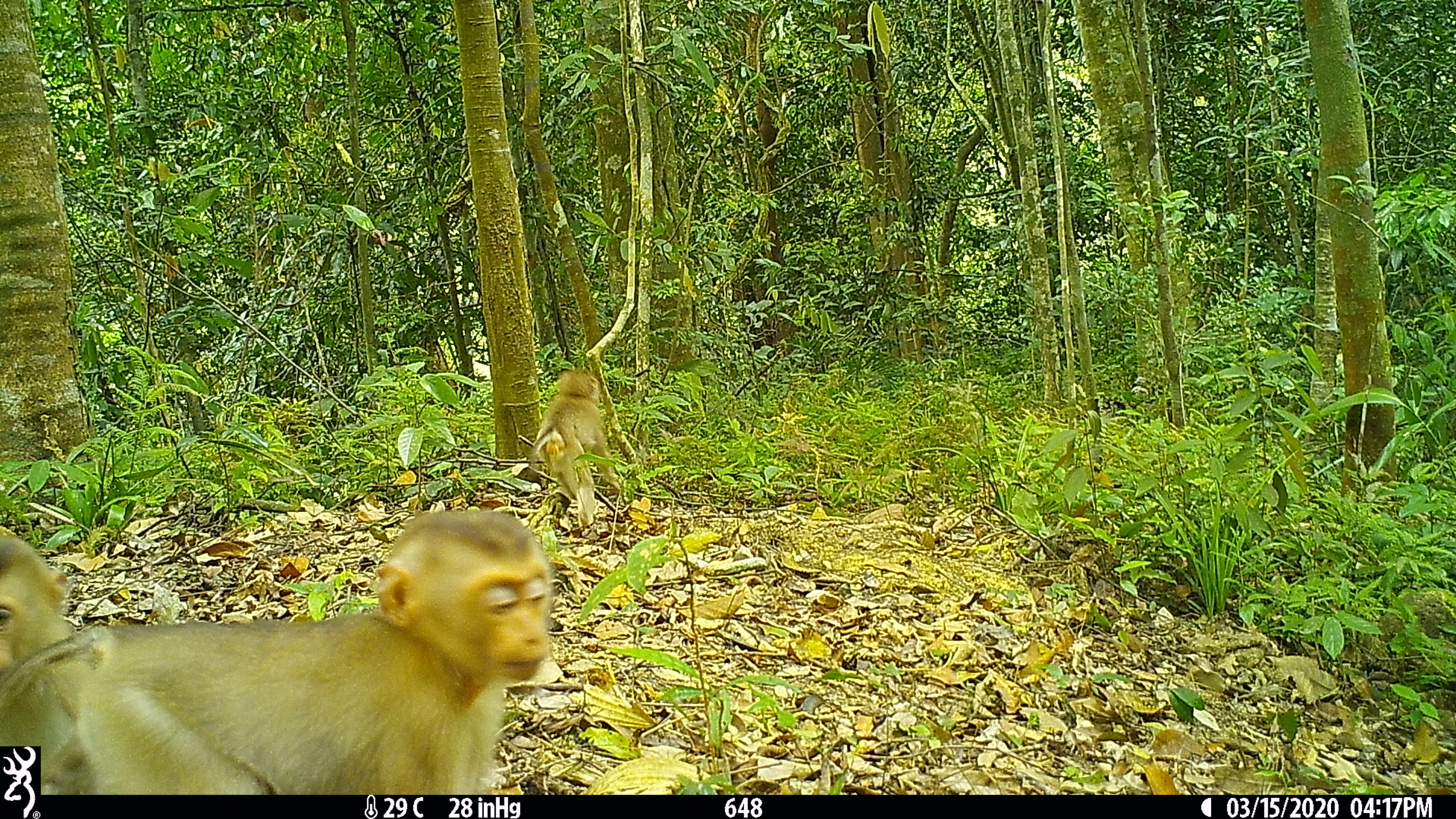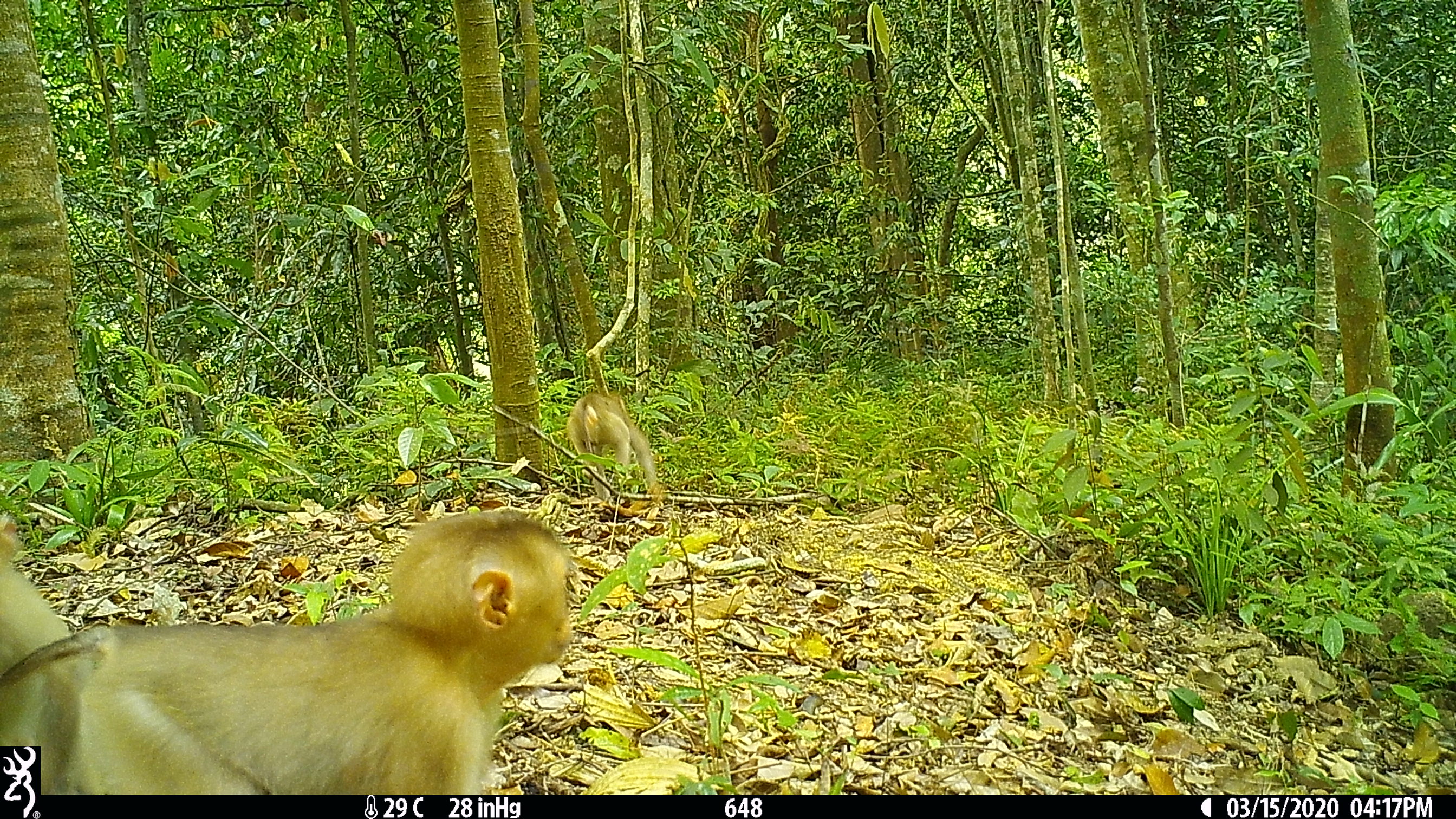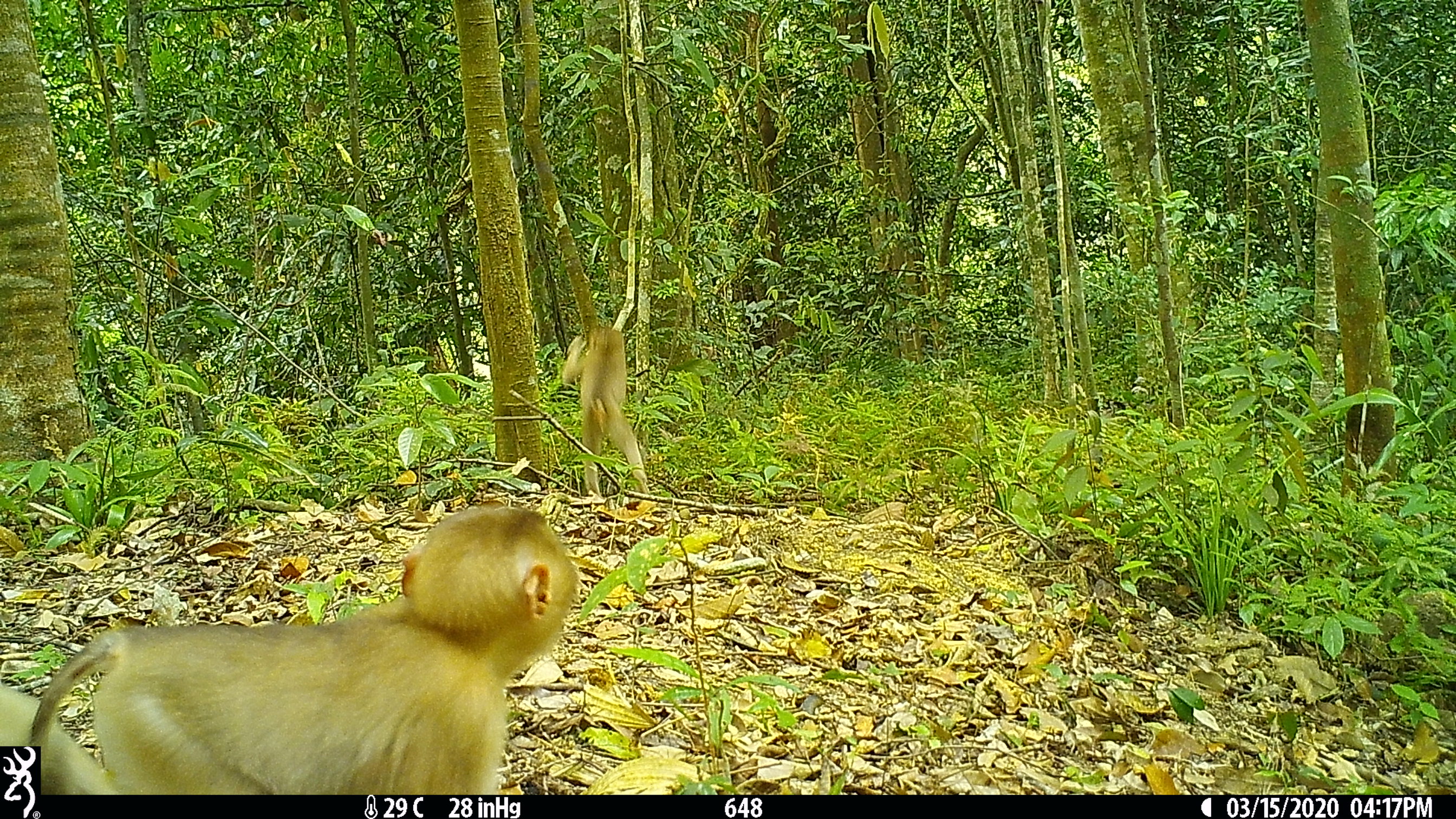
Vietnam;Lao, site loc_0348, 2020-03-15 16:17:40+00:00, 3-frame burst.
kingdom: Animalia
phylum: Chordata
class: Mammalia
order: Primates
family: Cercopithecidae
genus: Macaca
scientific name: Macaca nemestrina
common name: pig-tailed macaque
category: pig tailed macaque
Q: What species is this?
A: Pig tailed macaque (pig-tailed macaque) (Macaca nemestrina).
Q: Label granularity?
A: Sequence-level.